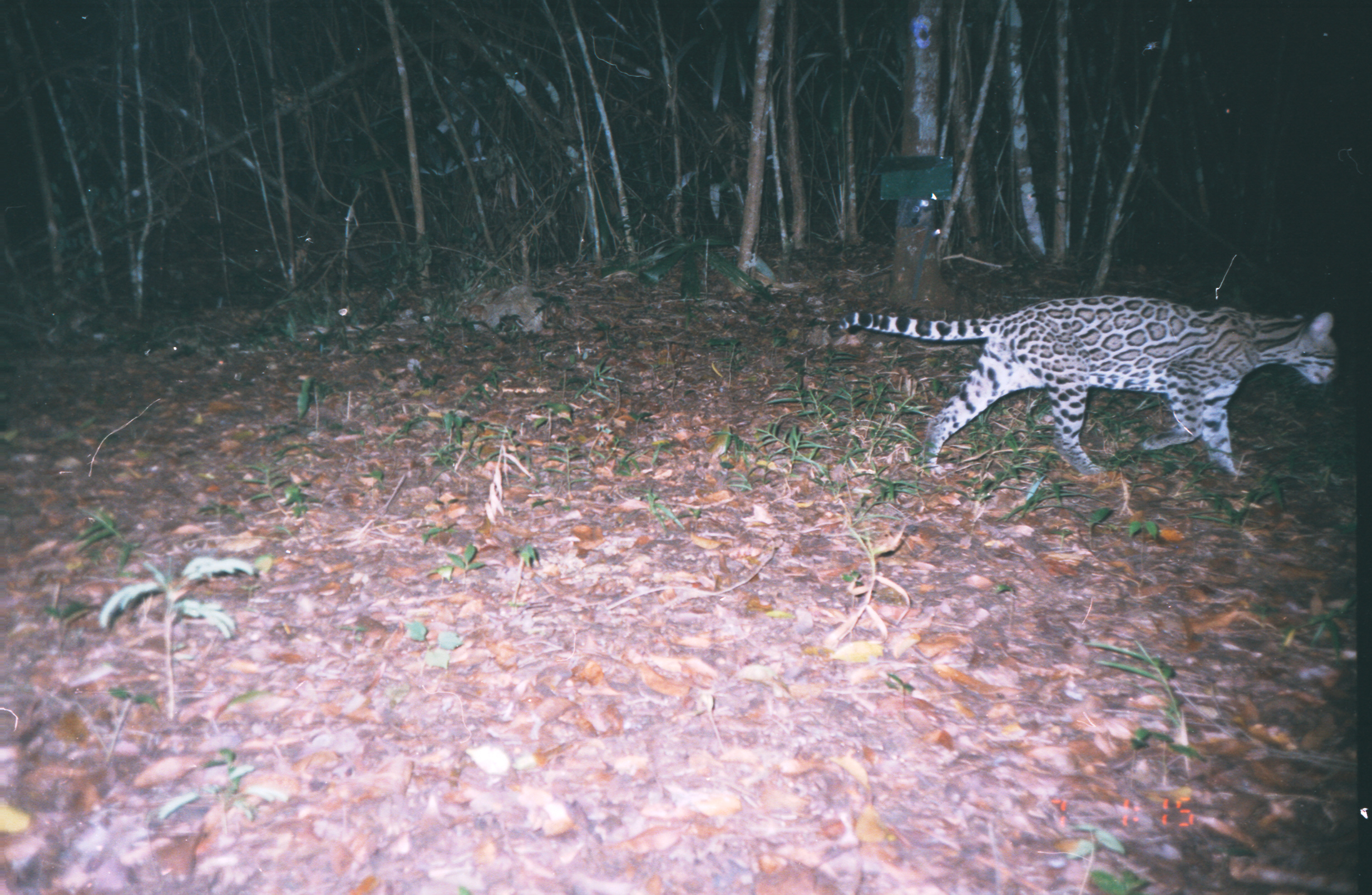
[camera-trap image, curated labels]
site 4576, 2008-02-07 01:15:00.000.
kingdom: Animalia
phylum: Chordata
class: Mammalia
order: Carnivora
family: Felidae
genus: Leopardus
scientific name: Leopardus pardalis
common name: ocelot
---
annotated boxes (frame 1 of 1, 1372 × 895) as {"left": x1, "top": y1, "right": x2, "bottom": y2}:
leopardus pardalis: {"left": 837, "top": 293, "right": 1340, "bottom": 474}